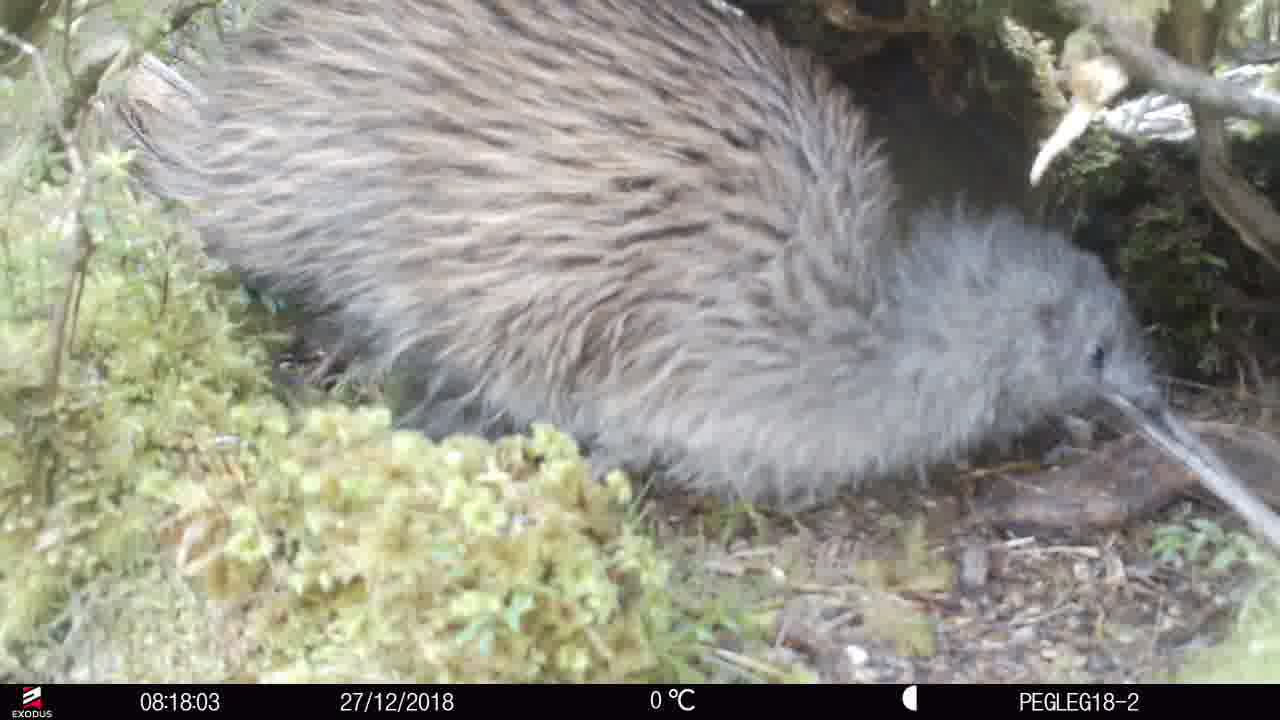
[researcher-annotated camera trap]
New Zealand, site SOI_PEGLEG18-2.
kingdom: Animalia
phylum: Chordata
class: Aves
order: Apterygiformes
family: Apterygidae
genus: Apteryx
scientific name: Apteryx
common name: kiwi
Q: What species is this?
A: Kiwi (Apteryx).